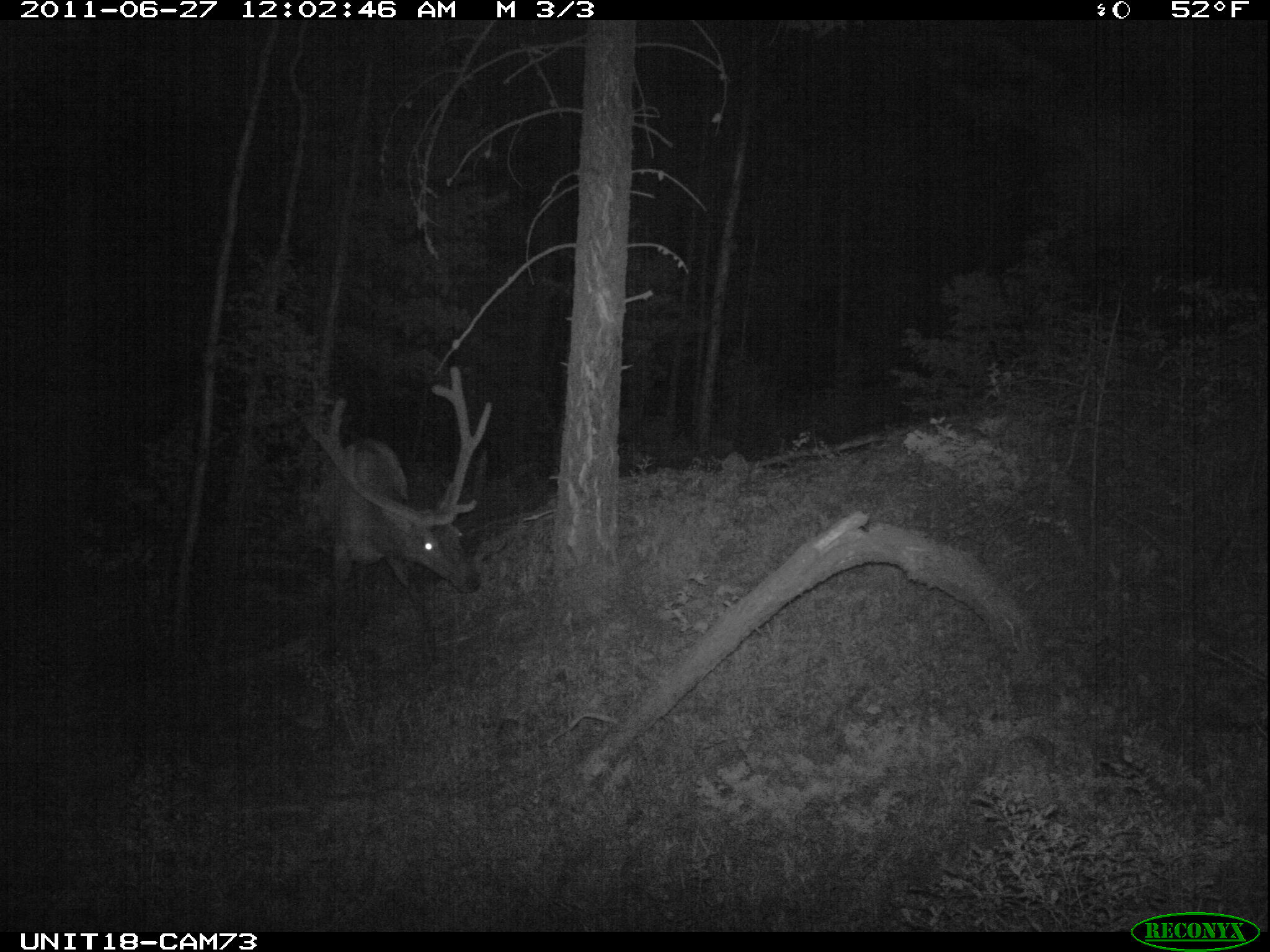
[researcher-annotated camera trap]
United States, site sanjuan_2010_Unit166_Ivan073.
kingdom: Animalia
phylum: Chordata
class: Mammalia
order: Artiodactyla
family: Cervidae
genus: Cervus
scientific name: Cervus elaphus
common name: red deer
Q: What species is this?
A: Cervus elaphus (red deer).